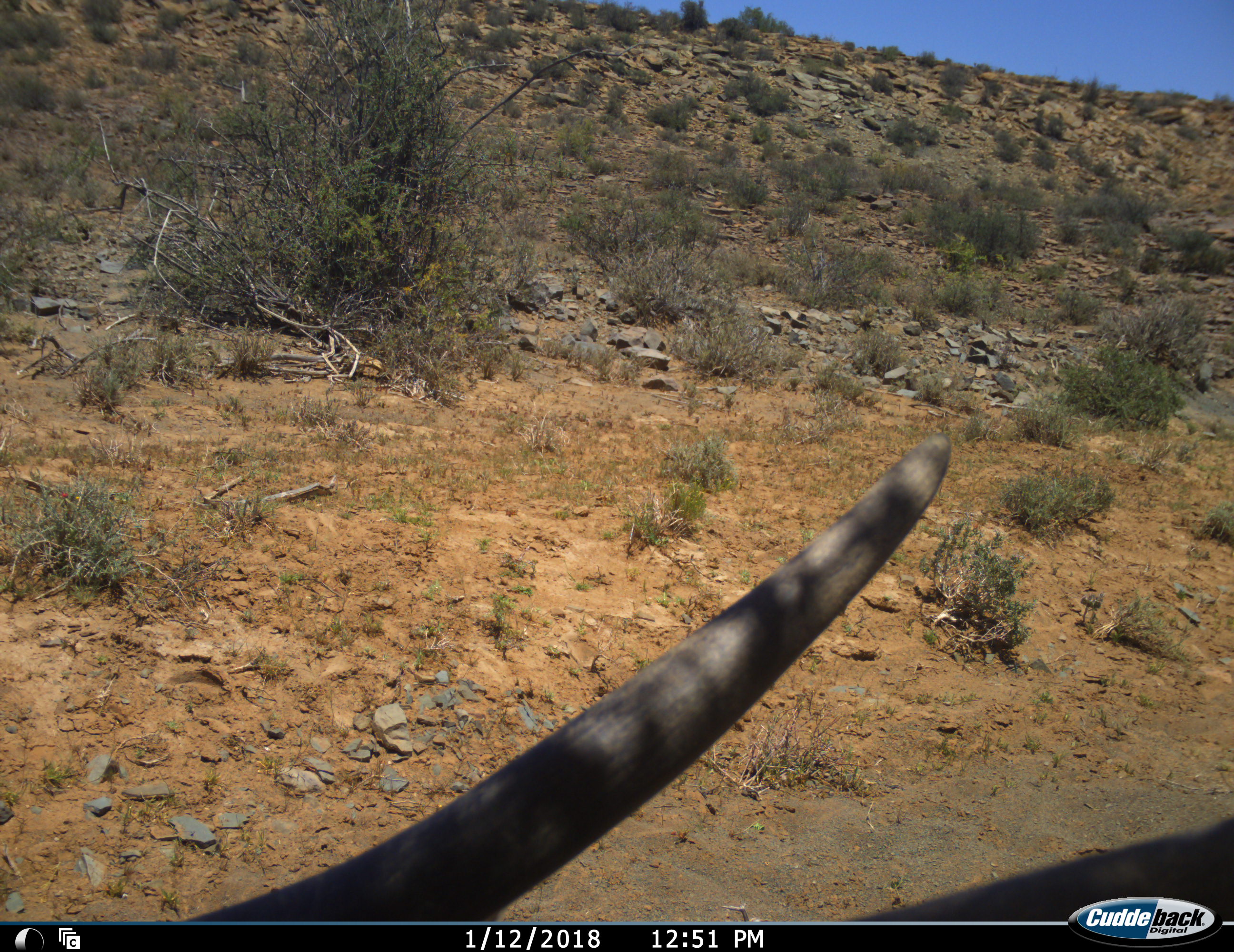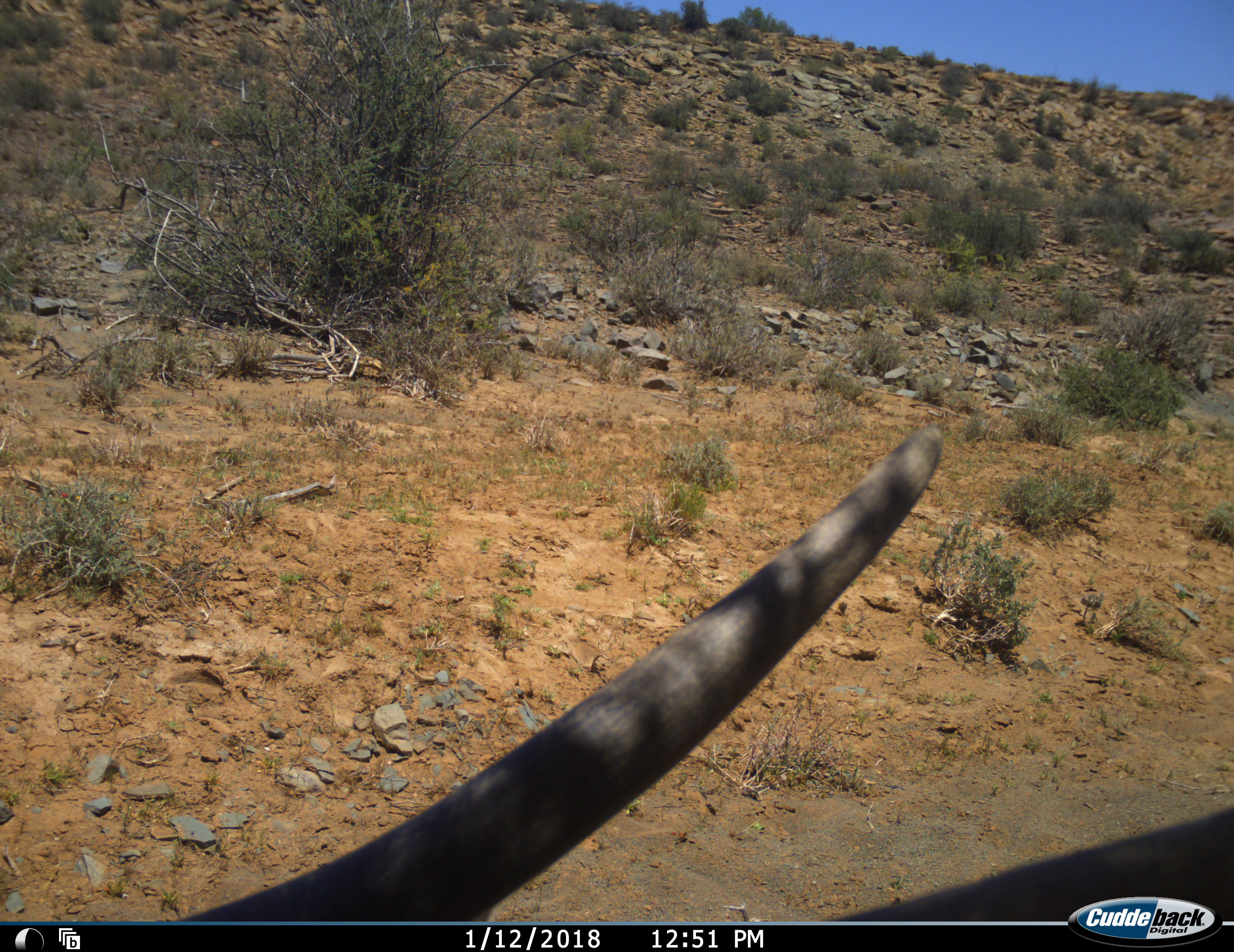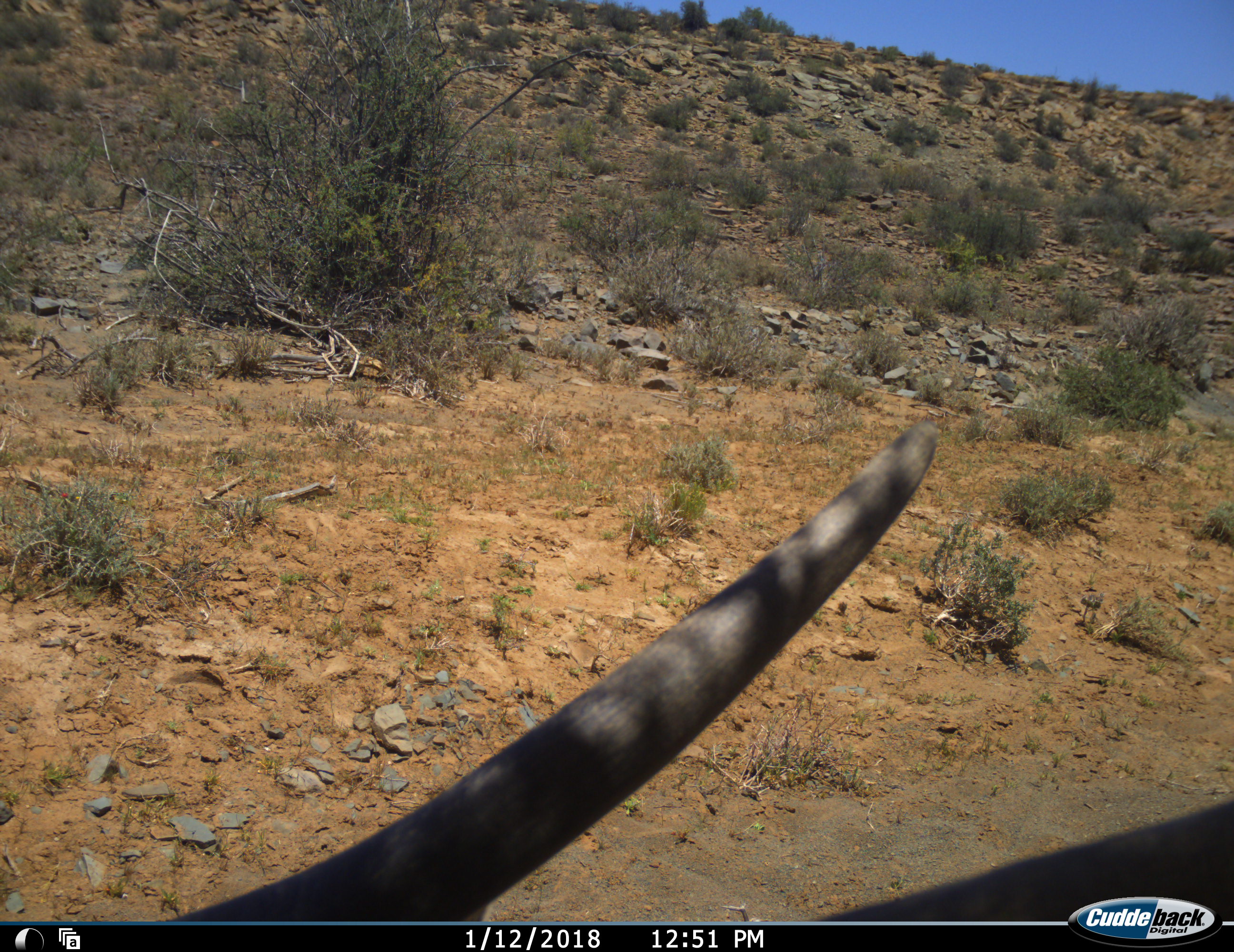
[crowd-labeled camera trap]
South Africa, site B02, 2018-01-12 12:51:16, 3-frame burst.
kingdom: Animalia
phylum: Chordata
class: Mammalia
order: Artiodactyla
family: Bovidae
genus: Tragelaphus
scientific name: Tragelaphus oryx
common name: eland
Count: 1.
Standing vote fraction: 75%.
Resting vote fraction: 25%.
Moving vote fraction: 0%.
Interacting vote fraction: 0%.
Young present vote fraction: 0%.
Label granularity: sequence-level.